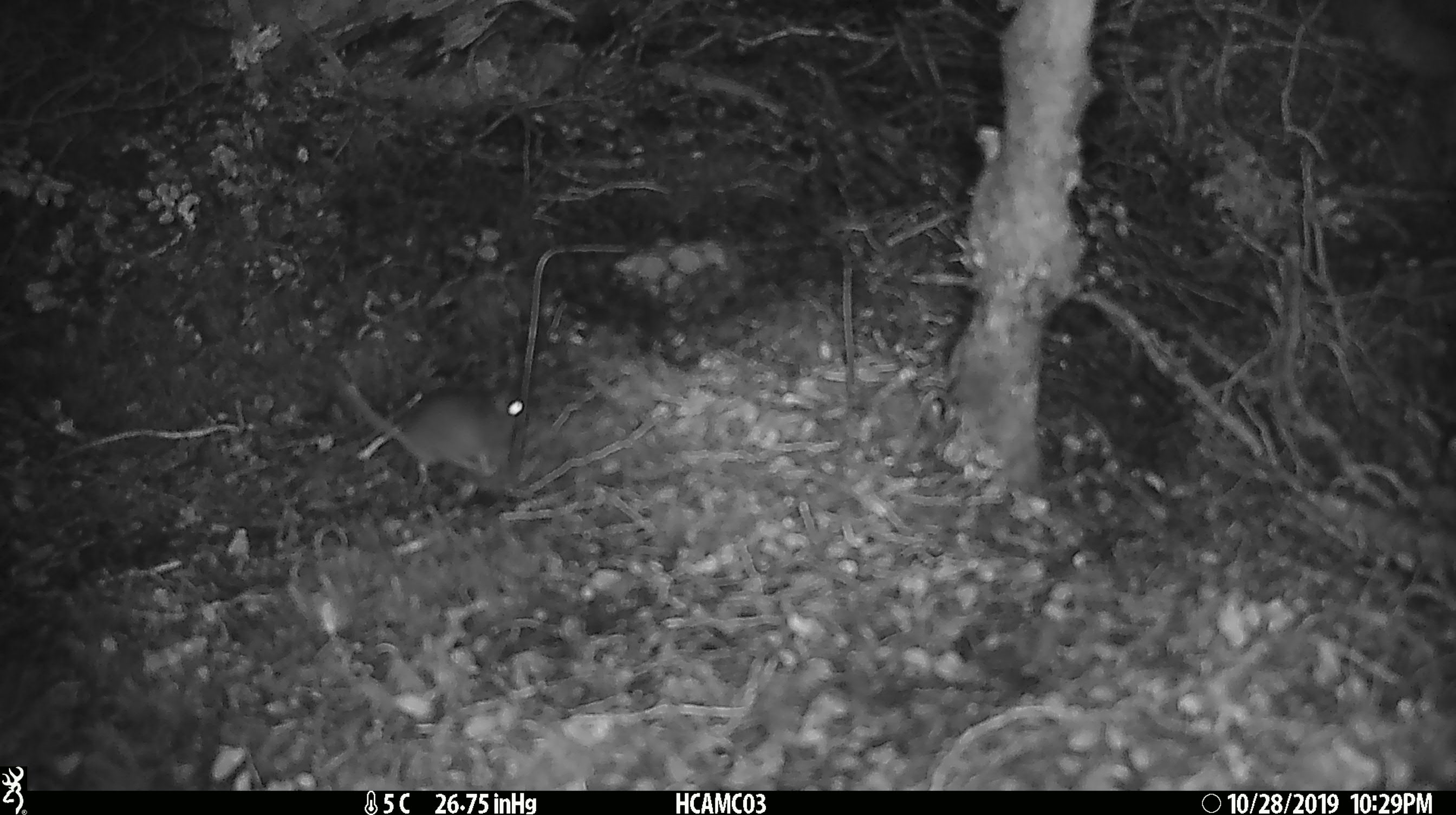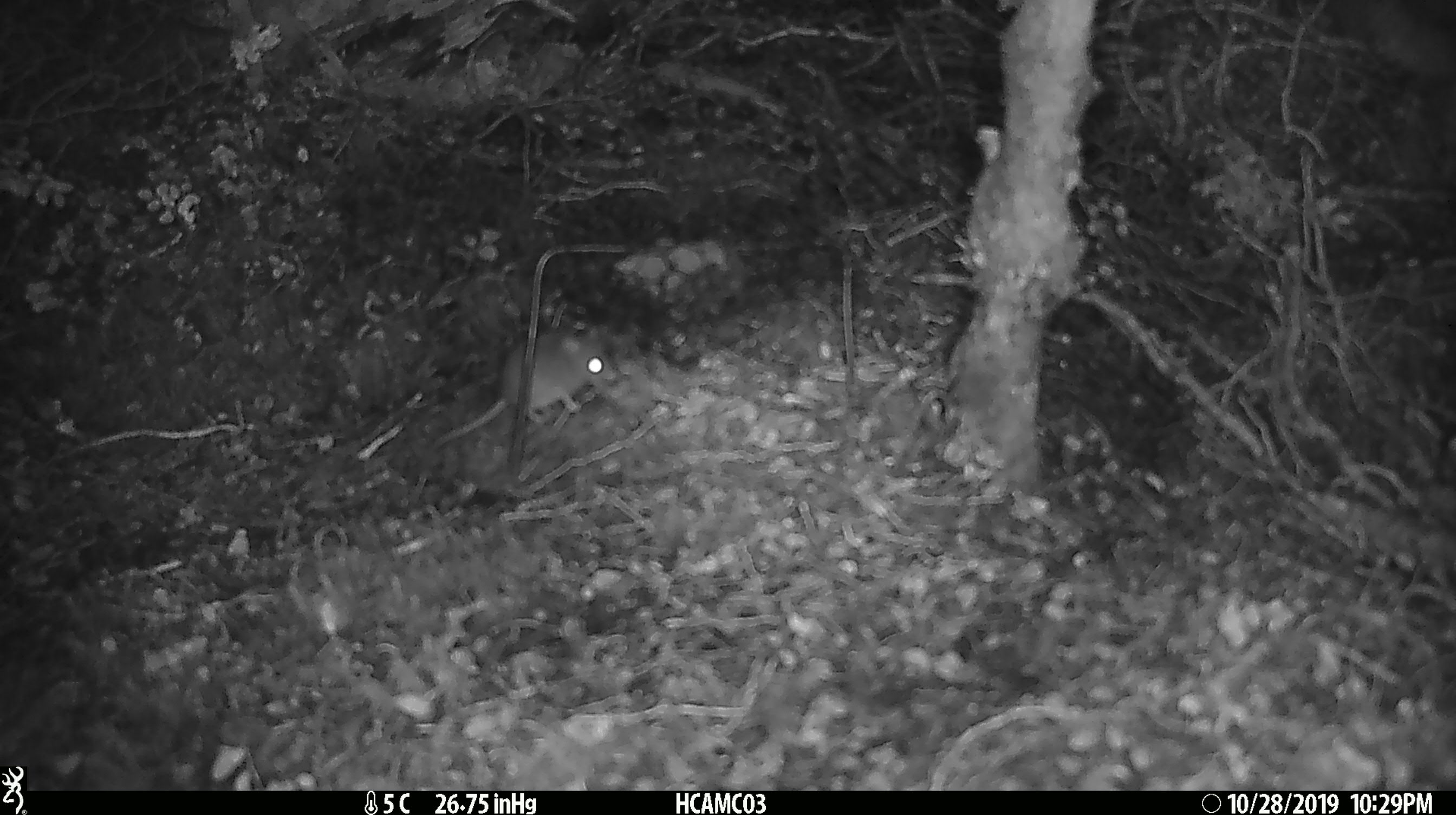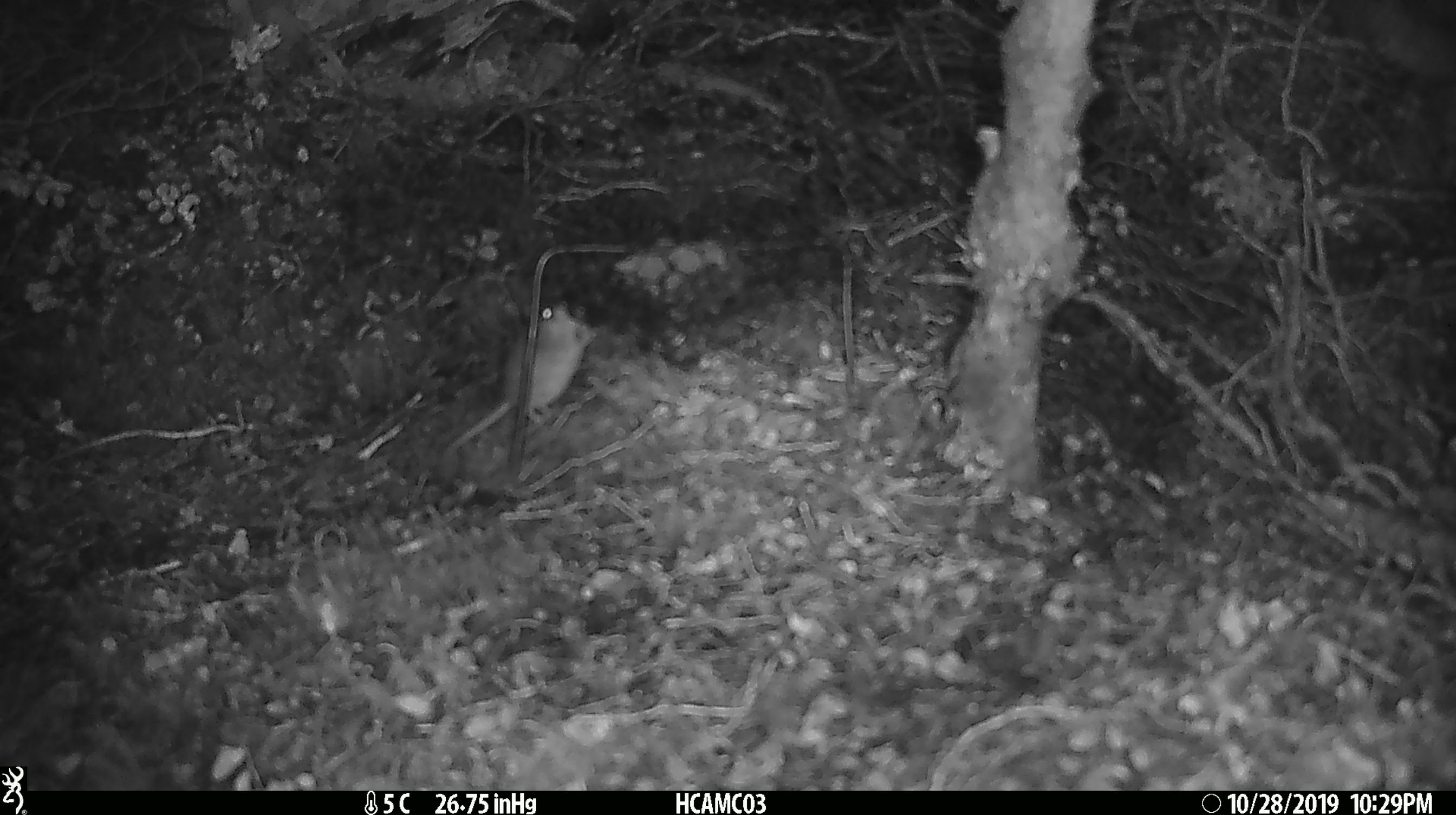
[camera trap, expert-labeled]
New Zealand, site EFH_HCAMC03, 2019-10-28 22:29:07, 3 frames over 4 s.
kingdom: Animalia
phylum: Chordata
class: Mammalia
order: Rodentia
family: Muridae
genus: Mus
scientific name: Mus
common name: mouse